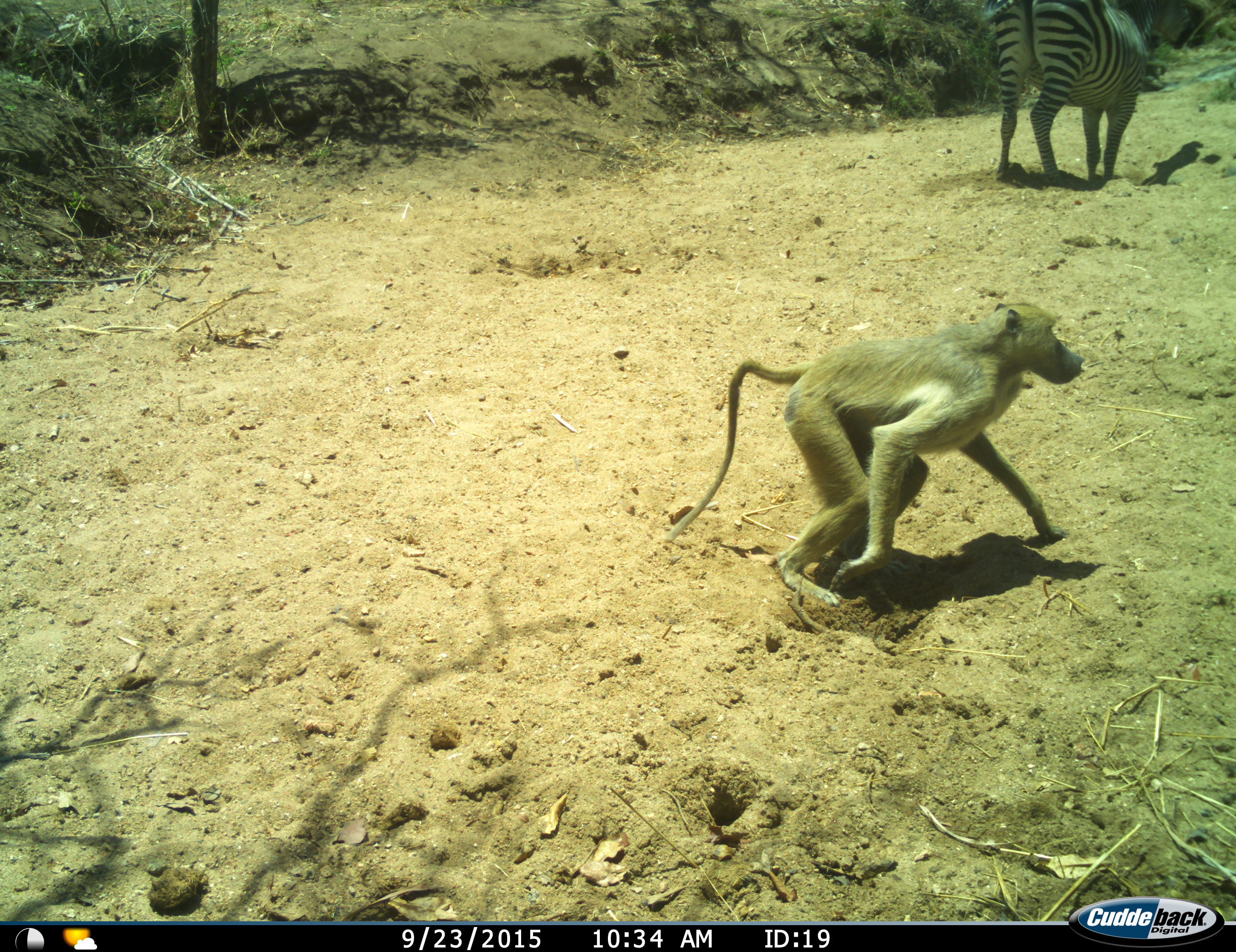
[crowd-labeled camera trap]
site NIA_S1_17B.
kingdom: Animalia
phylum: Chordata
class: Mammalia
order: Primates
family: Cercopithecidae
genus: Papio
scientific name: Papio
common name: baboon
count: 1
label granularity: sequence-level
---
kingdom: Animalia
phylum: Chordata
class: Mammalia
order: Perissodactyla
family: Equidae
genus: Equus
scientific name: Equus quagga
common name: plains zebra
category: zebraplains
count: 1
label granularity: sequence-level